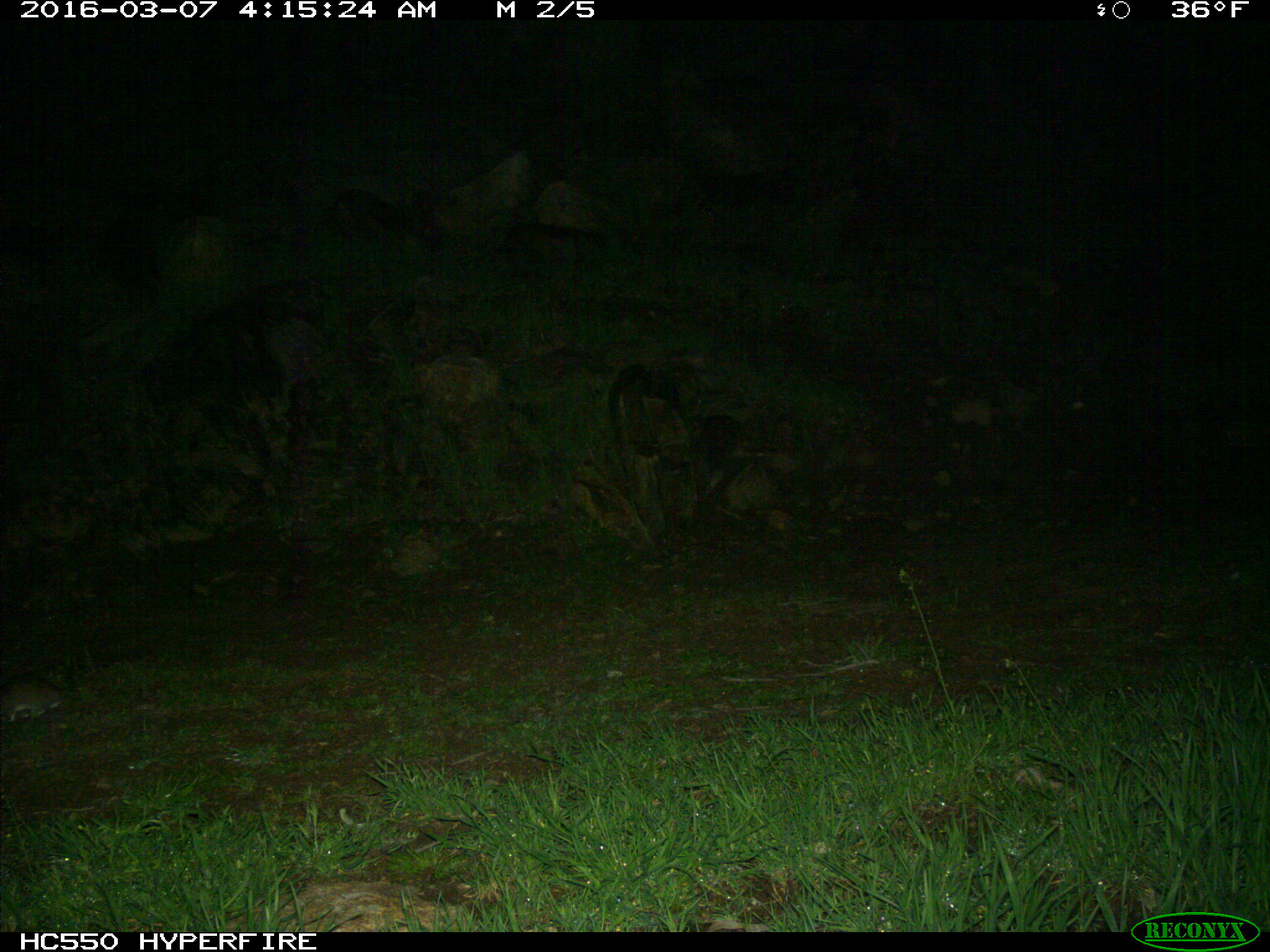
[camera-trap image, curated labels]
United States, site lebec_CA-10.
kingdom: Animalia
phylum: Chordata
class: Mammalia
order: Rodentia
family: Cricetidae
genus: Neotoma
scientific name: Neotoma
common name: pack rat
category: unidentified pack rat